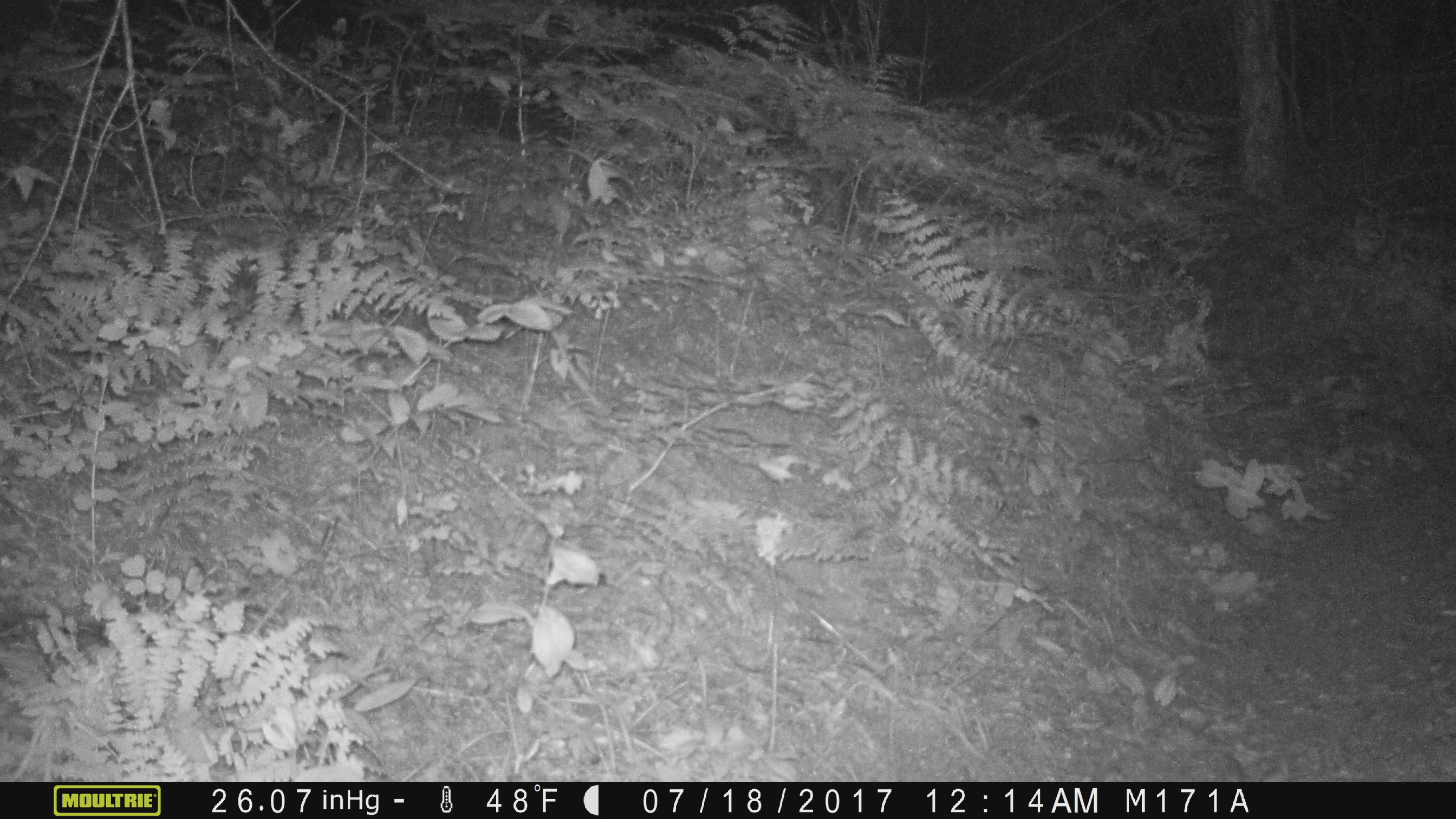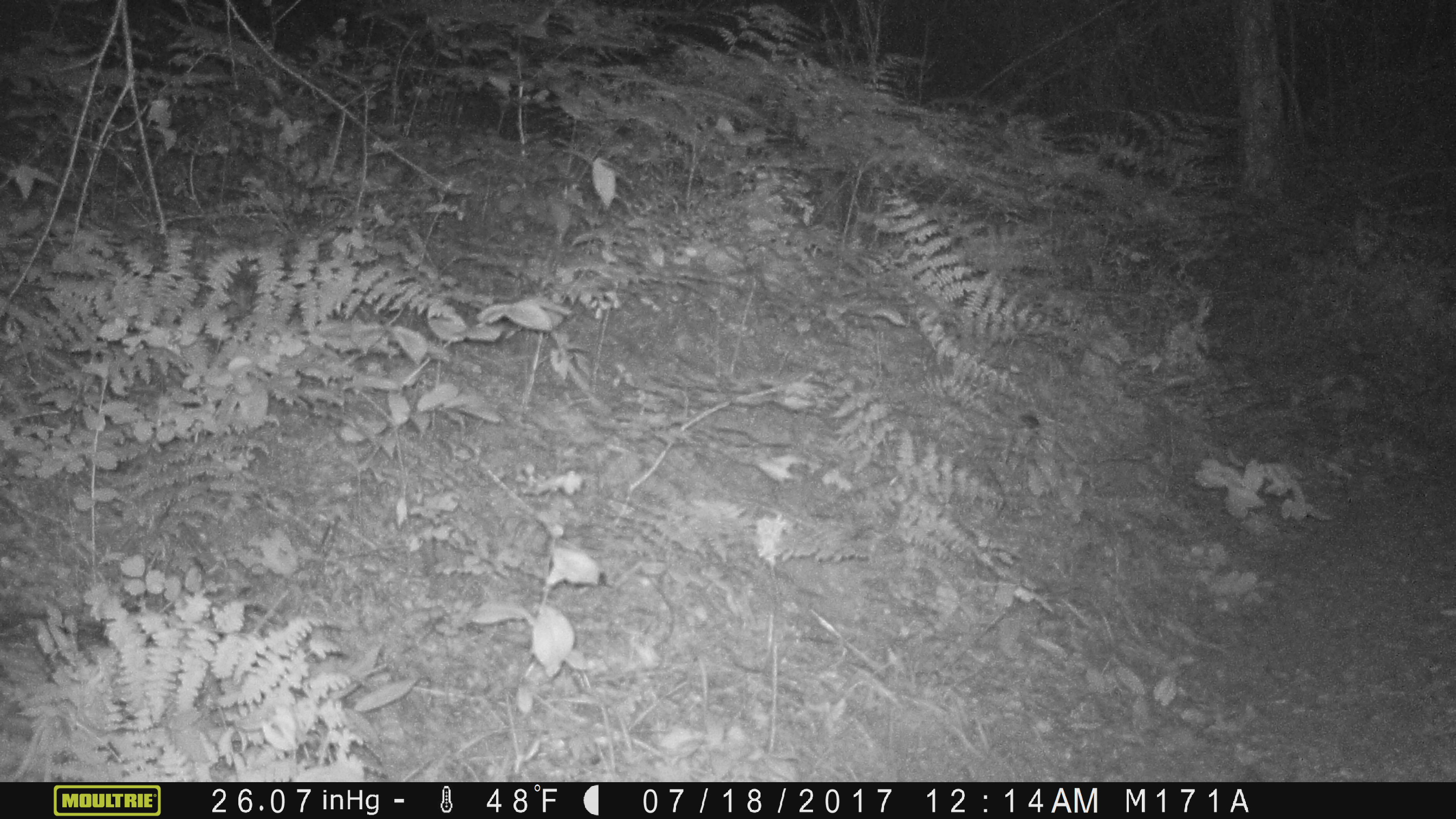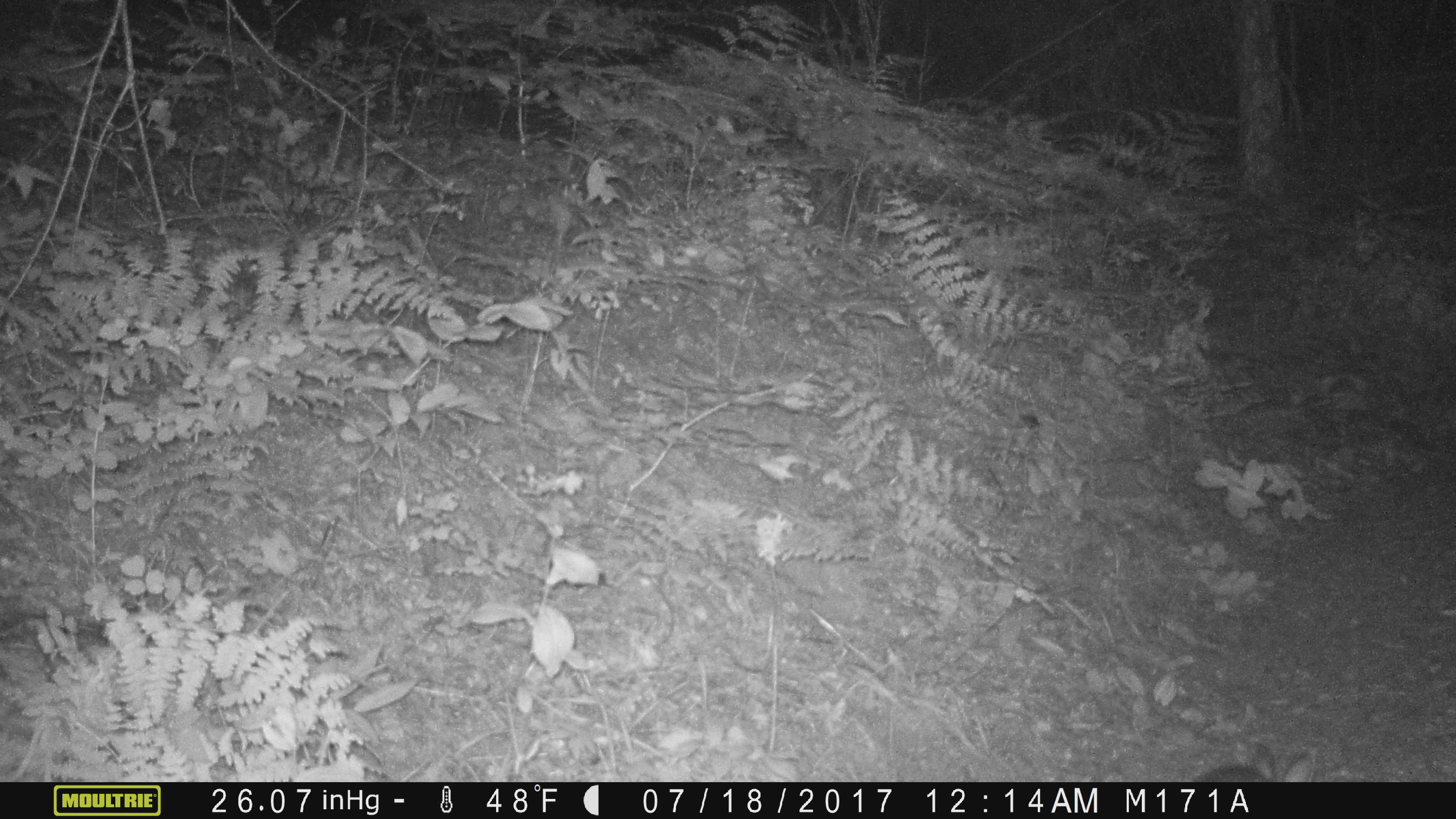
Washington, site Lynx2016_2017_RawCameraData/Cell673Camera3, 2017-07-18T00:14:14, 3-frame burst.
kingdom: Animalia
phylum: Chordata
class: Mammalia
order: Lagomorpha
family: Leporidae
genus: Lepus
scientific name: Lepus americanus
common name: snowshoe hare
Lepus americanus (snowshoe hare). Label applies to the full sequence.